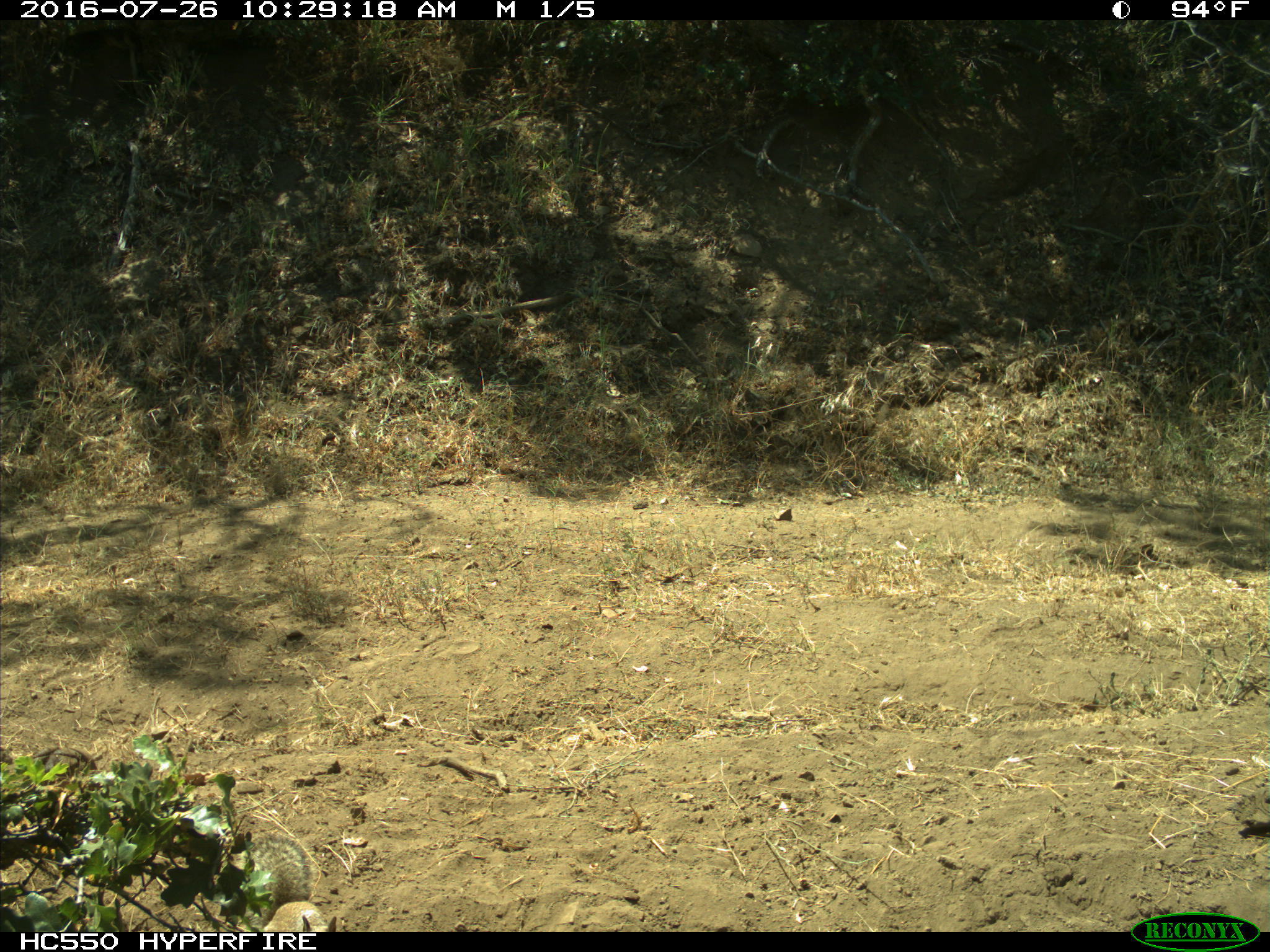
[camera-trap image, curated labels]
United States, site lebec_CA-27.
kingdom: Animalia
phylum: Chordata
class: Mammalia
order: Rodentia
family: Sciuridae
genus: Otospermophilus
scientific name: Otospermophilus beecheyi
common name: california ground squirrel